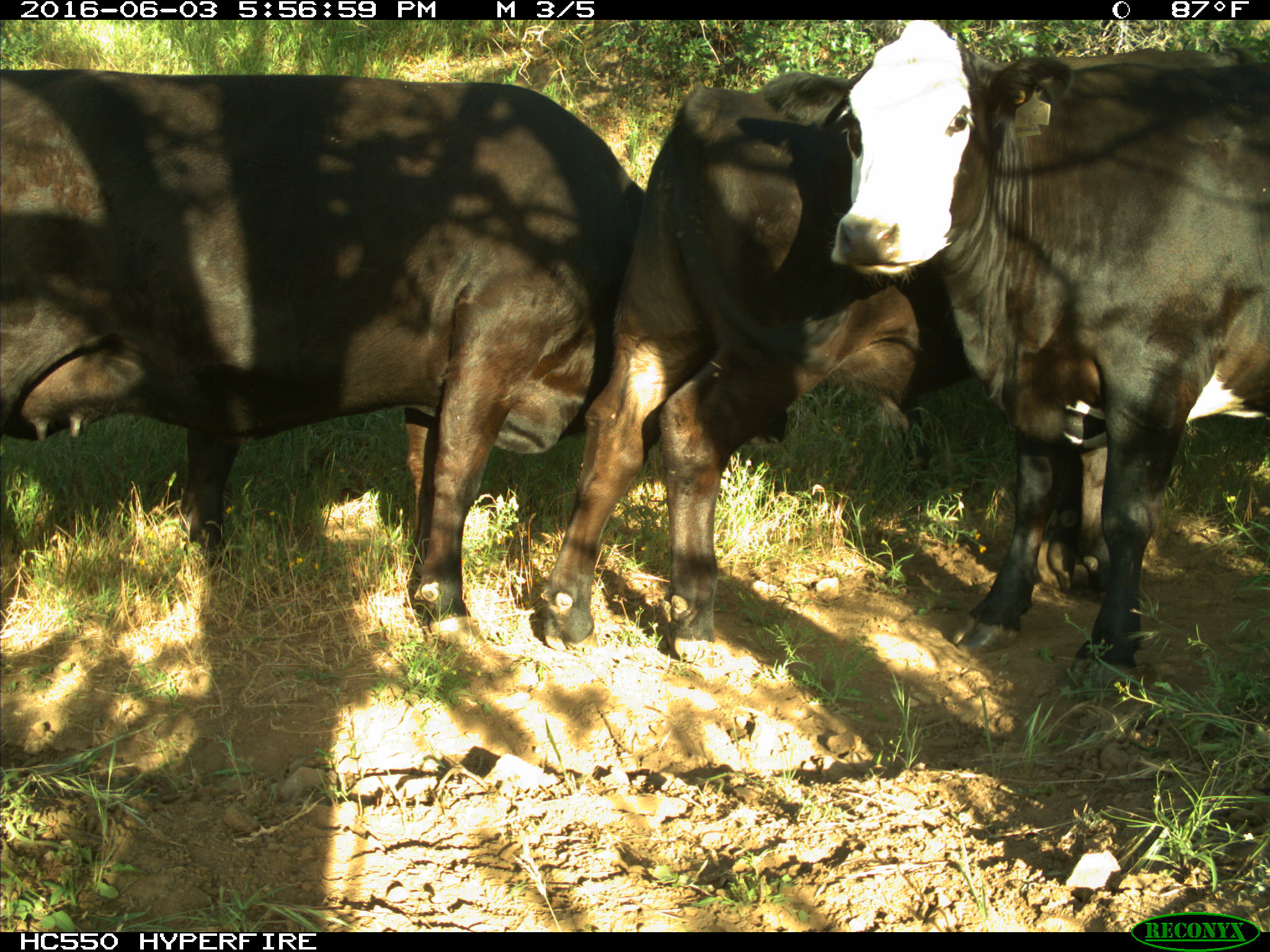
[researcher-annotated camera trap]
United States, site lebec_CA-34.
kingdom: Animalia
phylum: Chordata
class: Mammalia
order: Artiodactyla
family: Bovidae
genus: Bos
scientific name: Bos taurus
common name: domestic cow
Bos taurus (domestic cow).